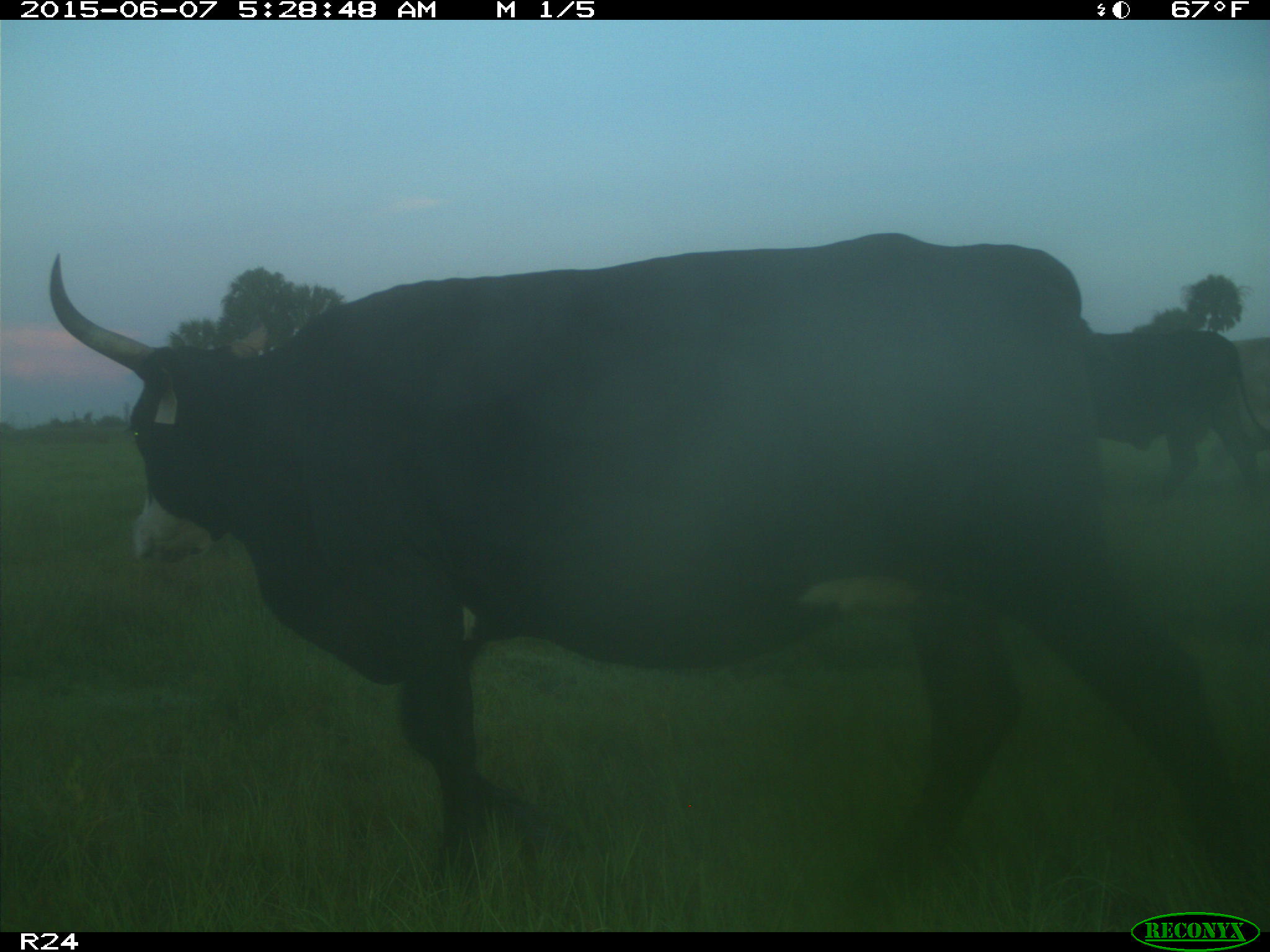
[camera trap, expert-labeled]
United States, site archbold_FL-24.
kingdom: Animalia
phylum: Chordata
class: Mammalia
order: Artiodactyla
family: Bovidae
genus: Bos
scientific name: Bos taurus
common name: domestic cow